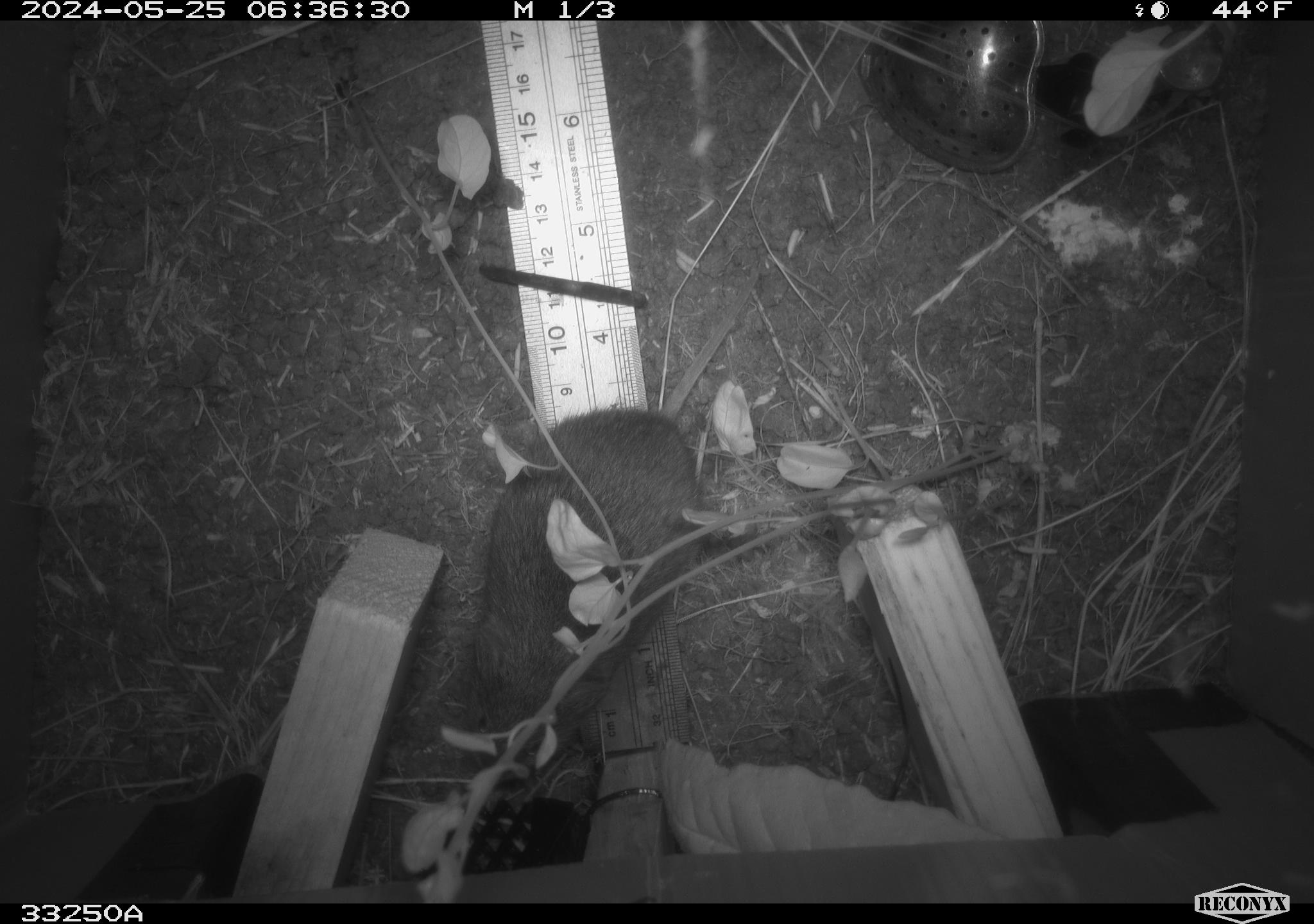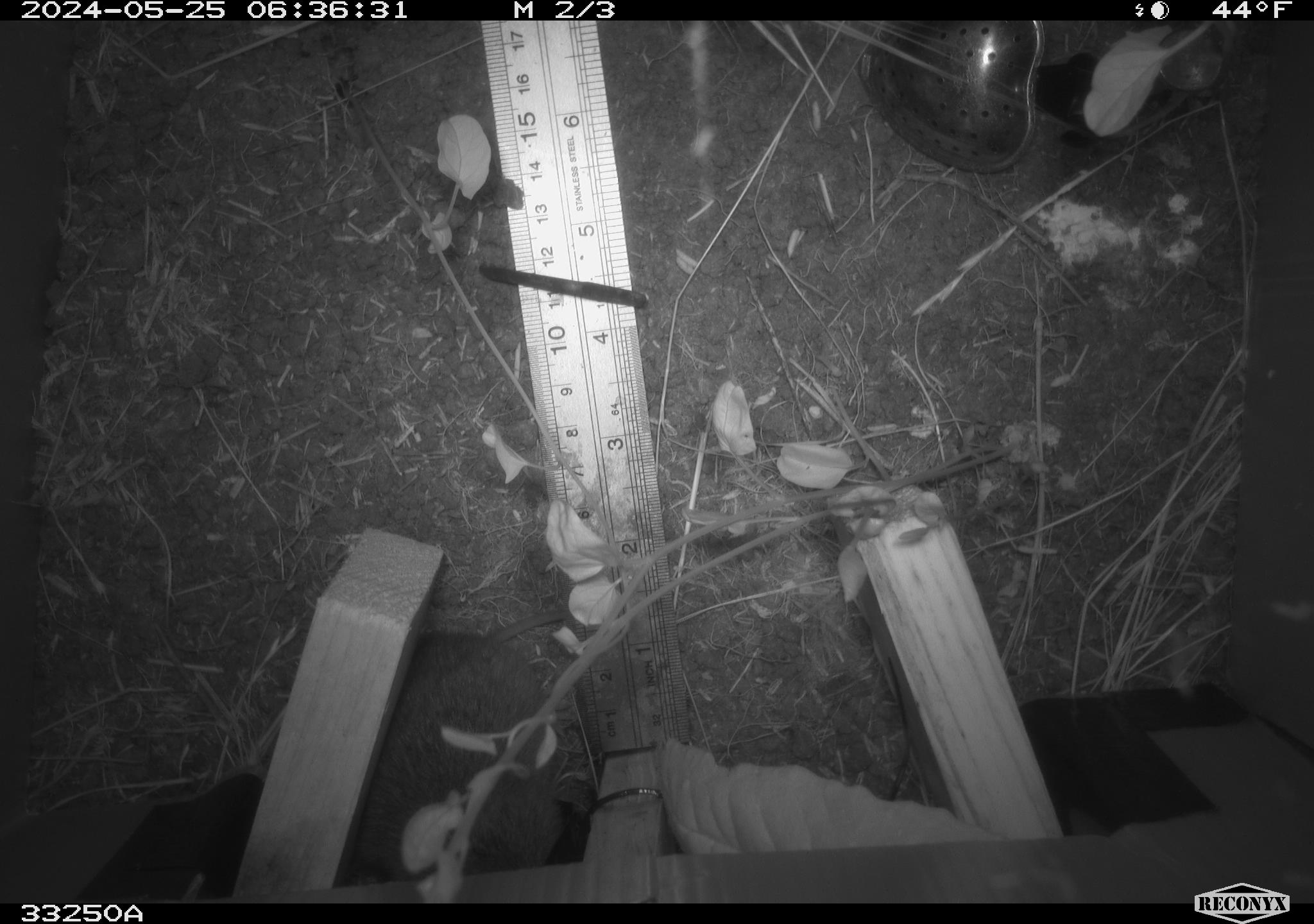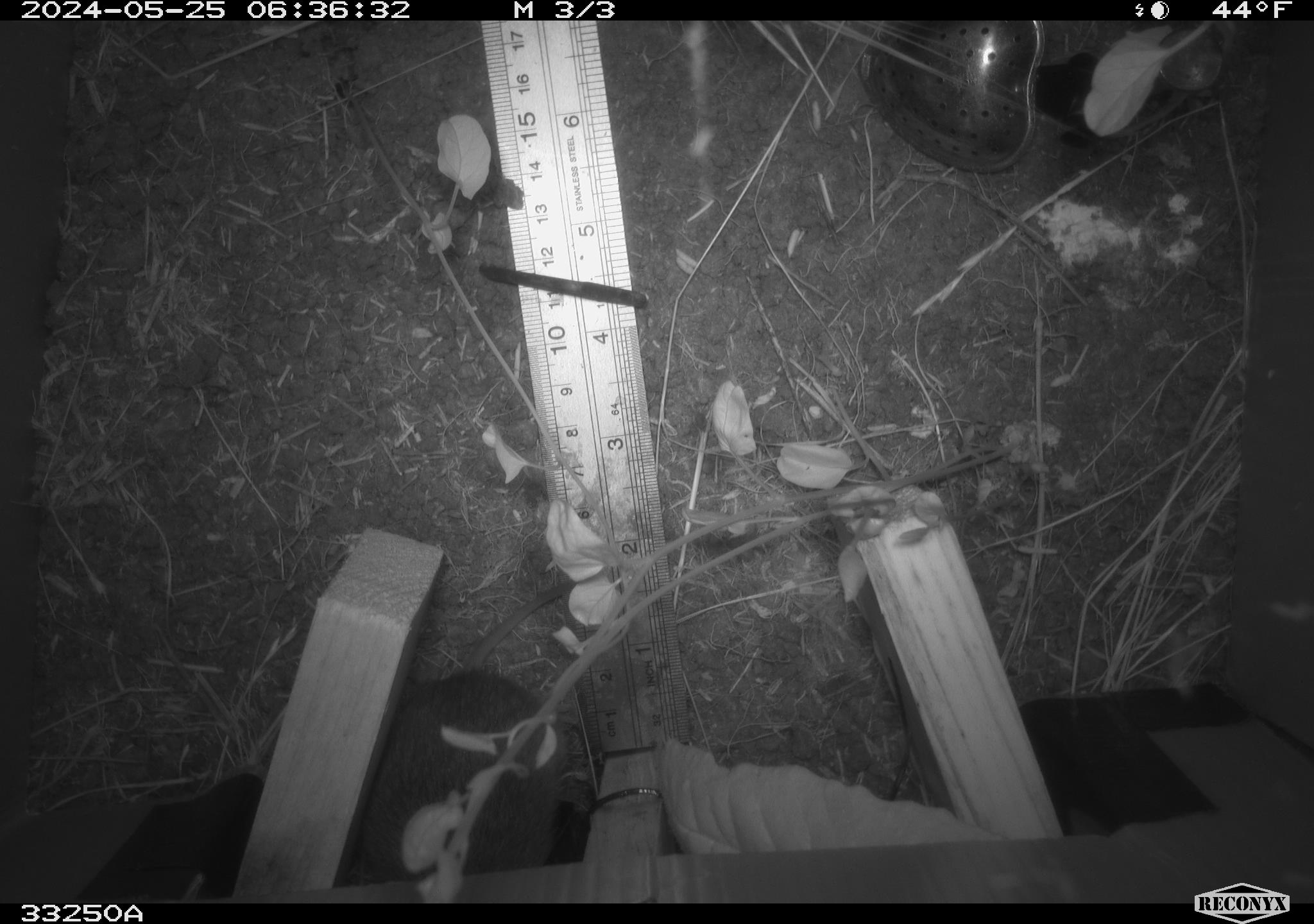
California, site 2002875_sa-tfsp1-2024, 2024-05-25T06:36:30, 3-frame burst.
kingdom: Animalia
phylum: Chordata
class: Mammalia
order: Rodentia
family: Cricetidae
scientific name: Arvicolinae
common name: voles, lemmings, and muskrats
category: arvicolinae subfamily